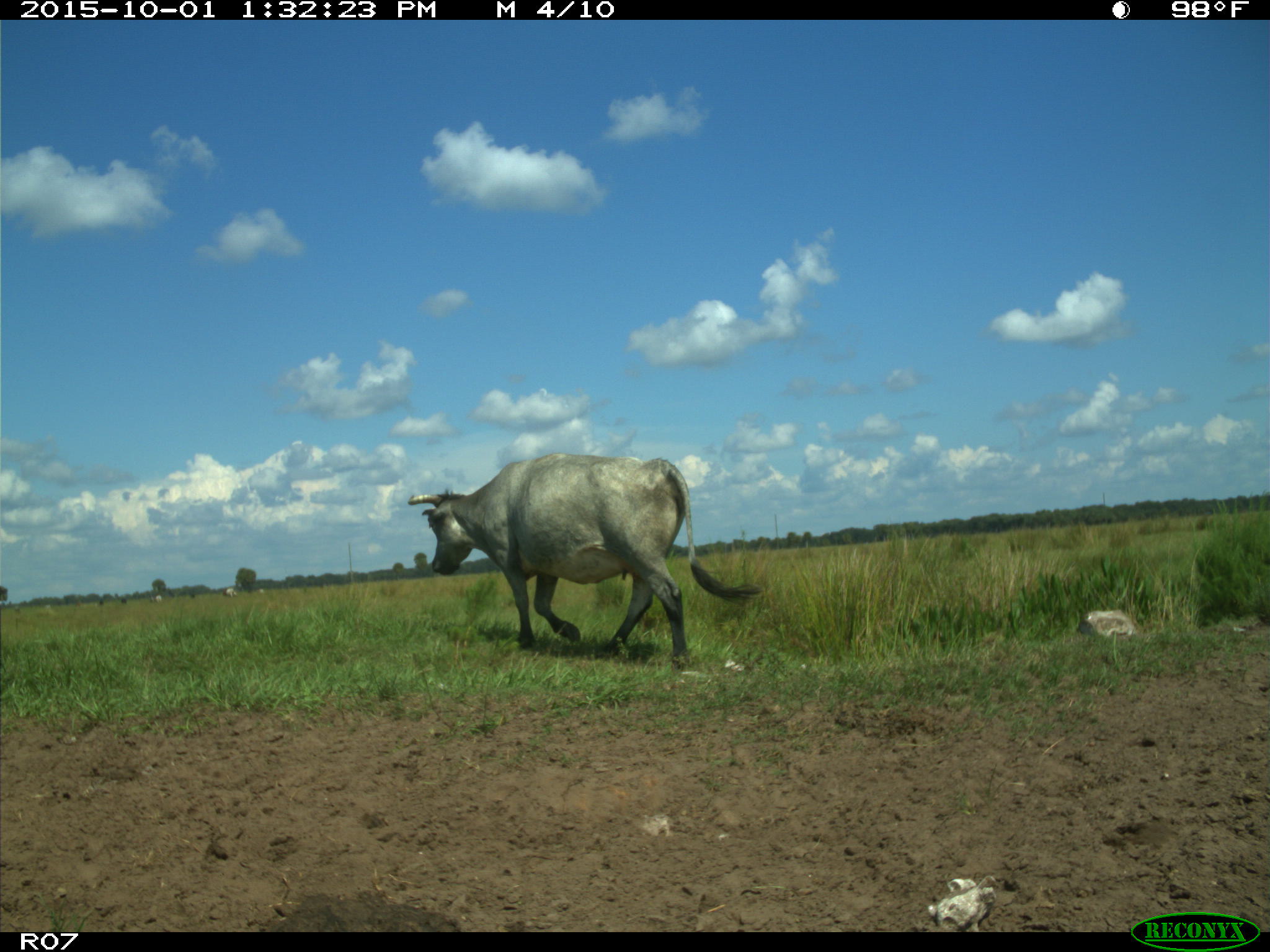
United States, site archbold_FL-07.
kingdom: Animalia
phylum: Chordata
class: Mammalia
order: Artiodactyla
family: Bovidae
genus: Bos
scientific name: Bos taurus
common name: domestic cow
Bos taurus (domestic cow).